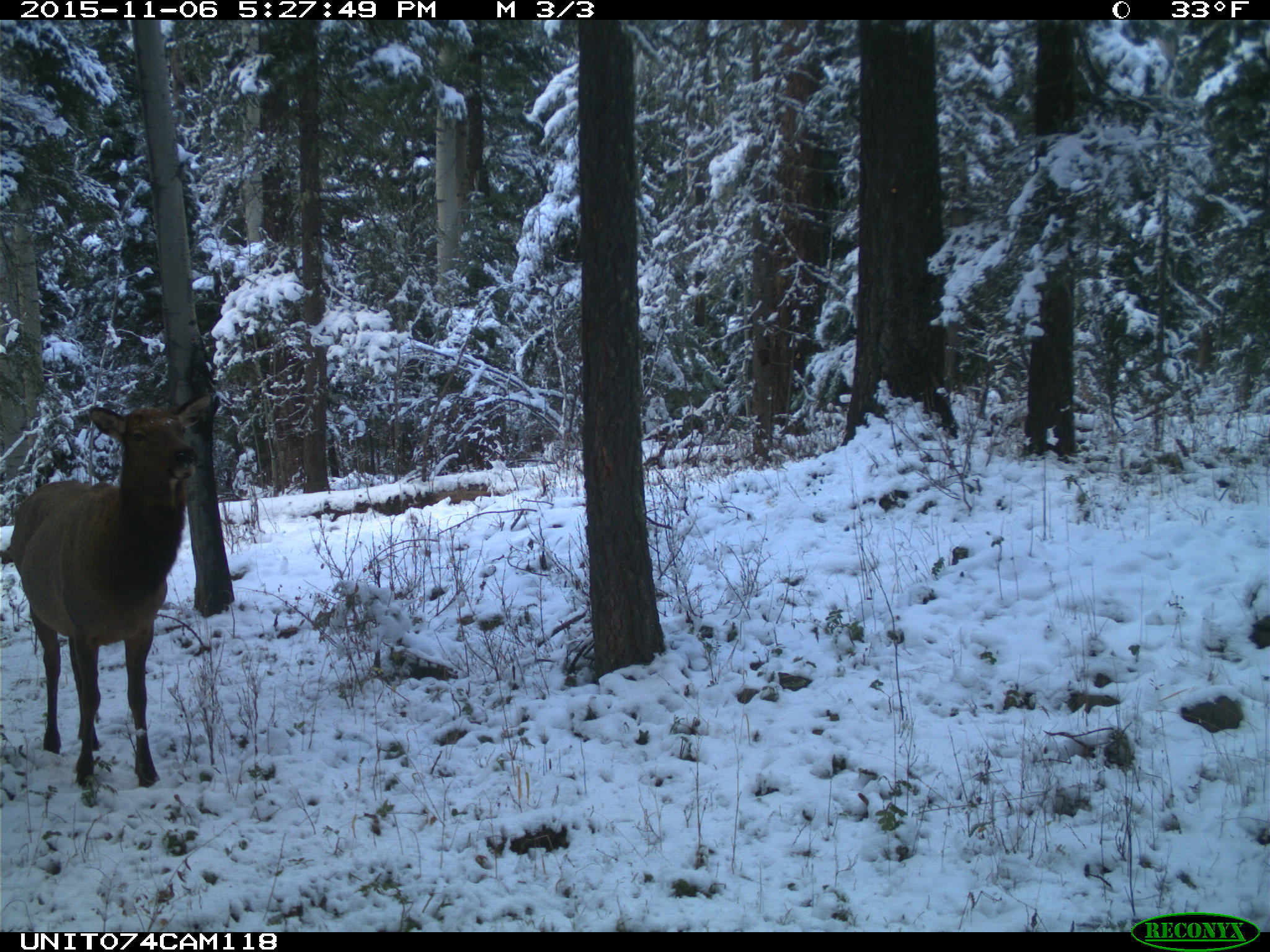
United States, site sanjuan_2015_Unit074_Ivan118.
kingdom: Animalia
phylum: Chordata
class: Mammalia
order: Artiodactyla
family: Cervidae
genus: Cervus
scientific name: Cervus elaphus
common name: red deer